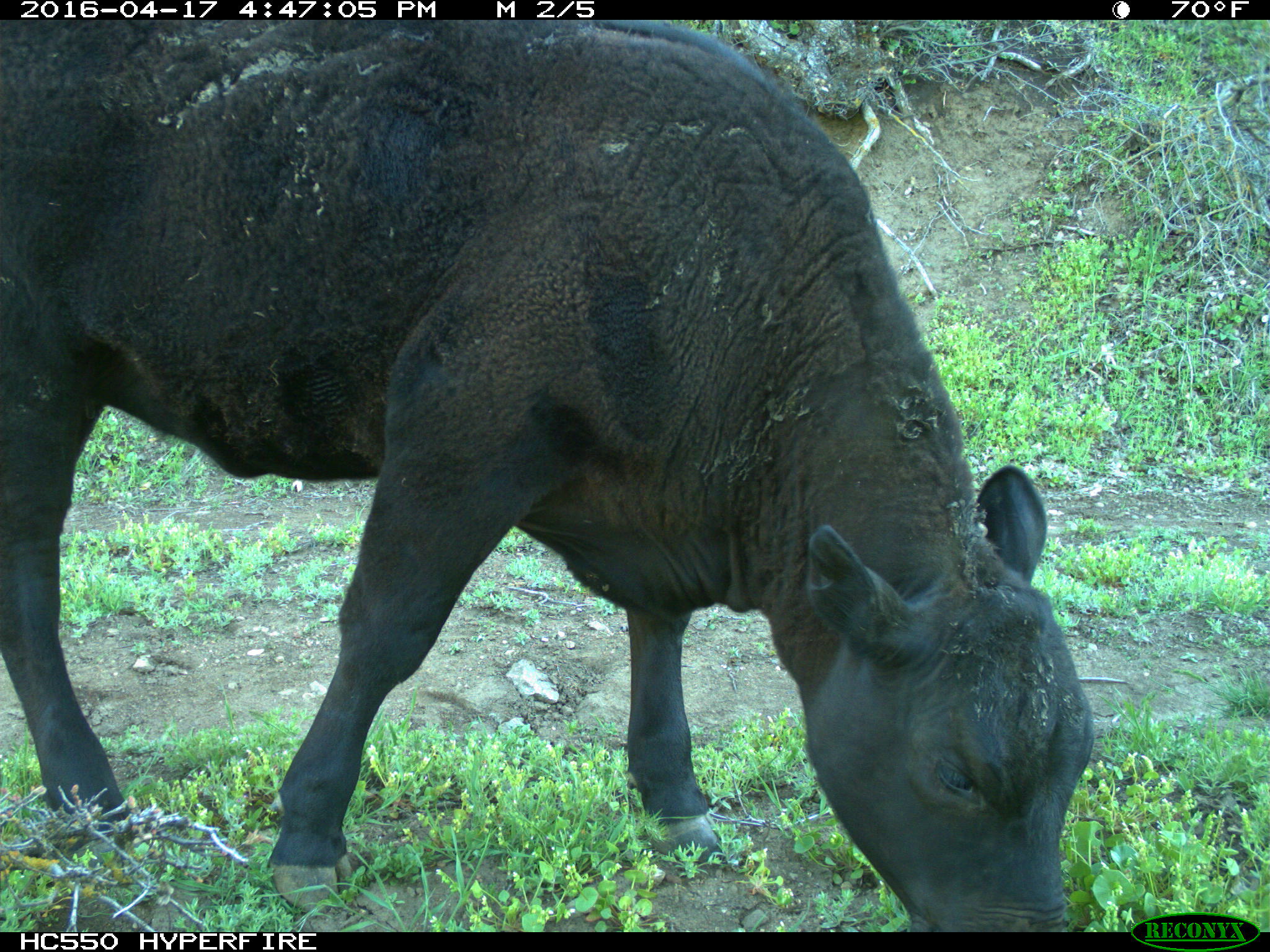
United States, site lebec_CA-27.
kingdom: Animalia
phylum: Chordata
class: Mammalia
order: Artiodactyla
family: Bovidae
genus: Bos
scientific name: Bos taurus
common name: domestic cow